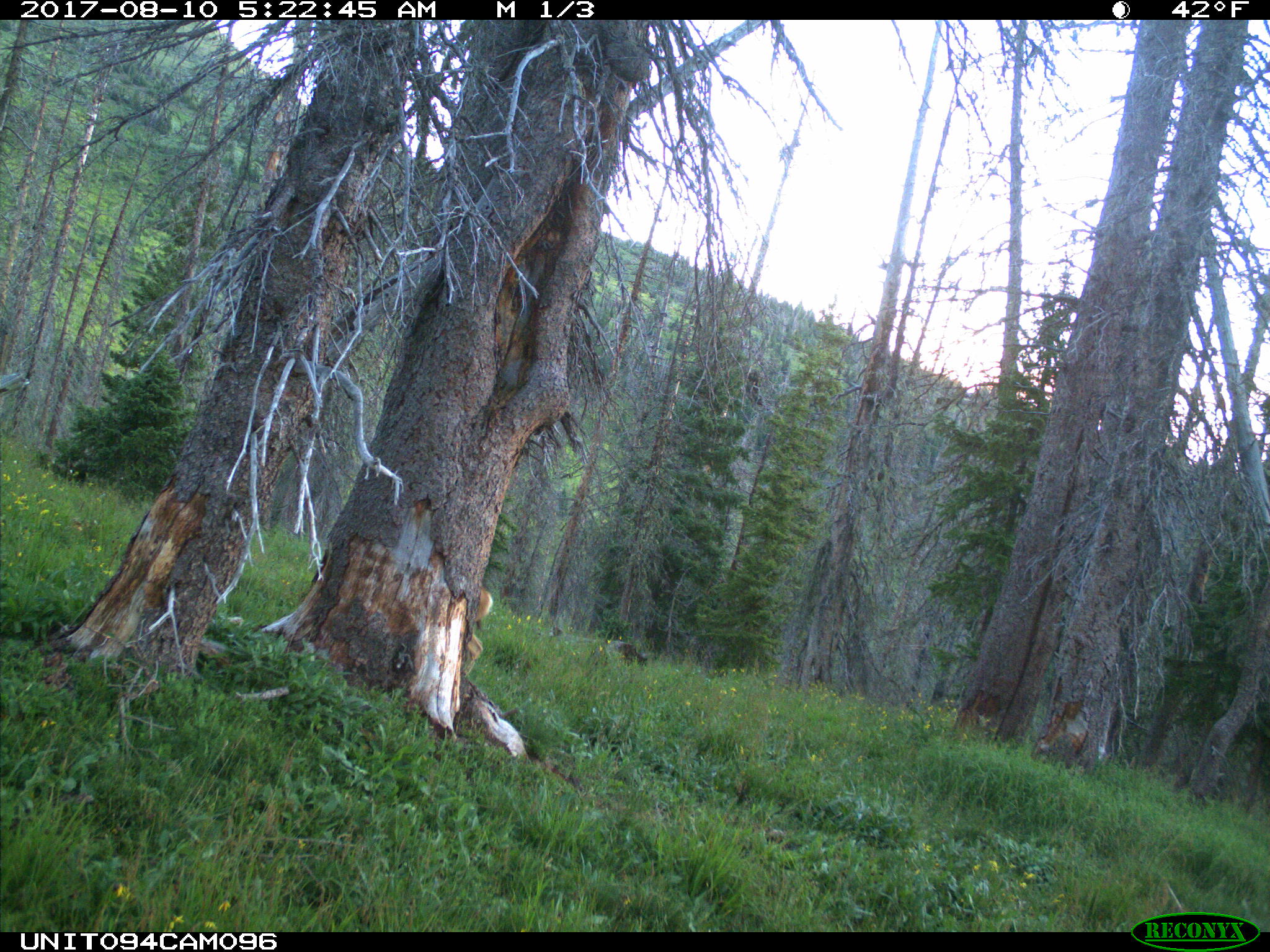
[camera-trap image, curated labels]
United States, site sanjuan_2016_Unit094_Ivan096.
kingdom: Animalia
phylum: Chordata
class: Mammalia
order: Artiodactyla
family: Cervidae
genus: Odocoileus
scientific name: Odocoileus hemionus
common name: mule deer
Odocoileus hemionus (mule deer).